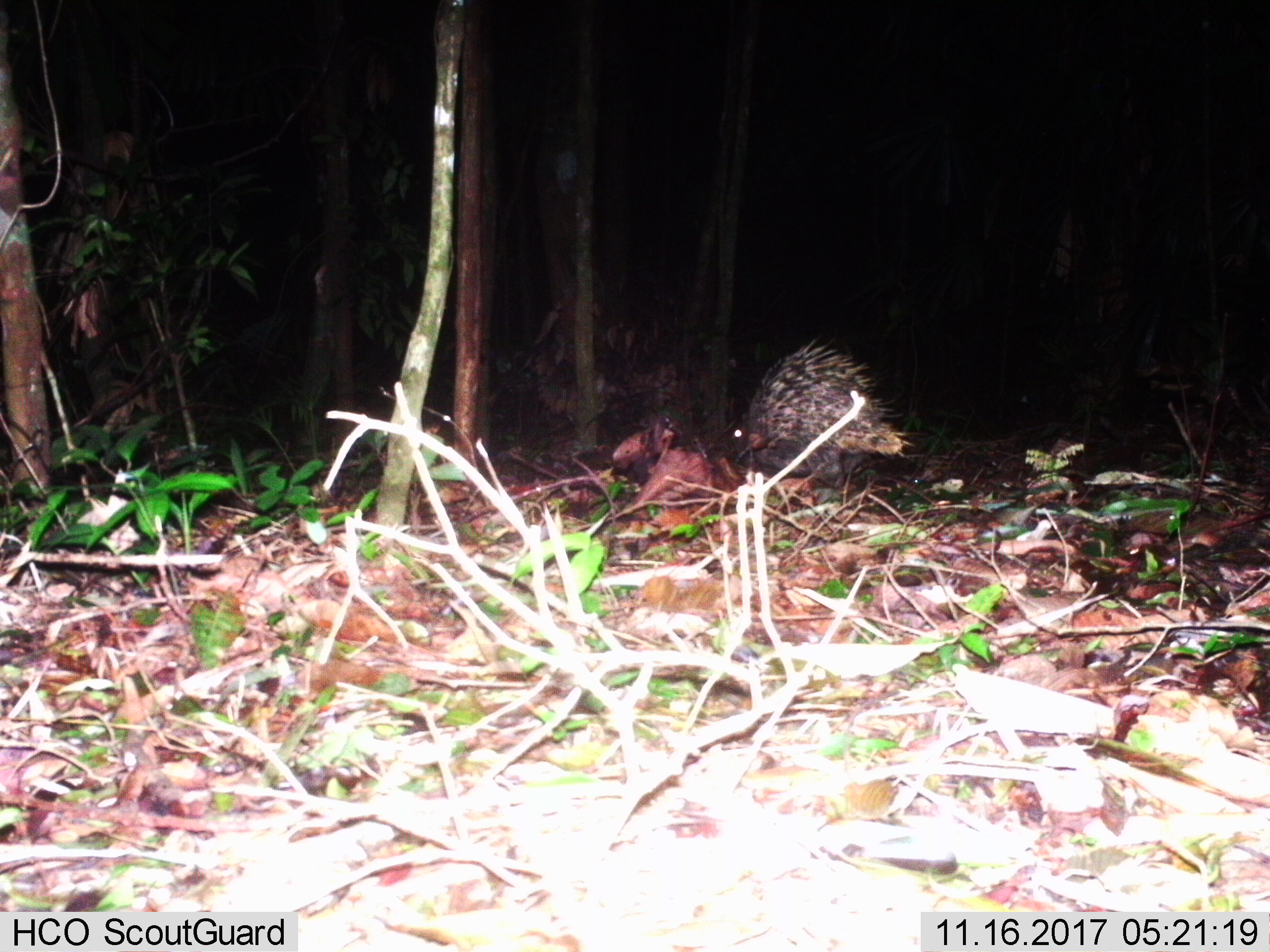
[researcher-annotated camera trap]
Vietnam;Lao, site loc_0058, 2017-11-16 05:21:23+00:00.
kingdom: Animalia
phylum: Chordata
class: Mammalia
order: Rodentia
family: Hystricidae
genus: Hystrix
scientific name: Hystrix brachyura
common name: malayan porcupine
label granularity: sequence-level